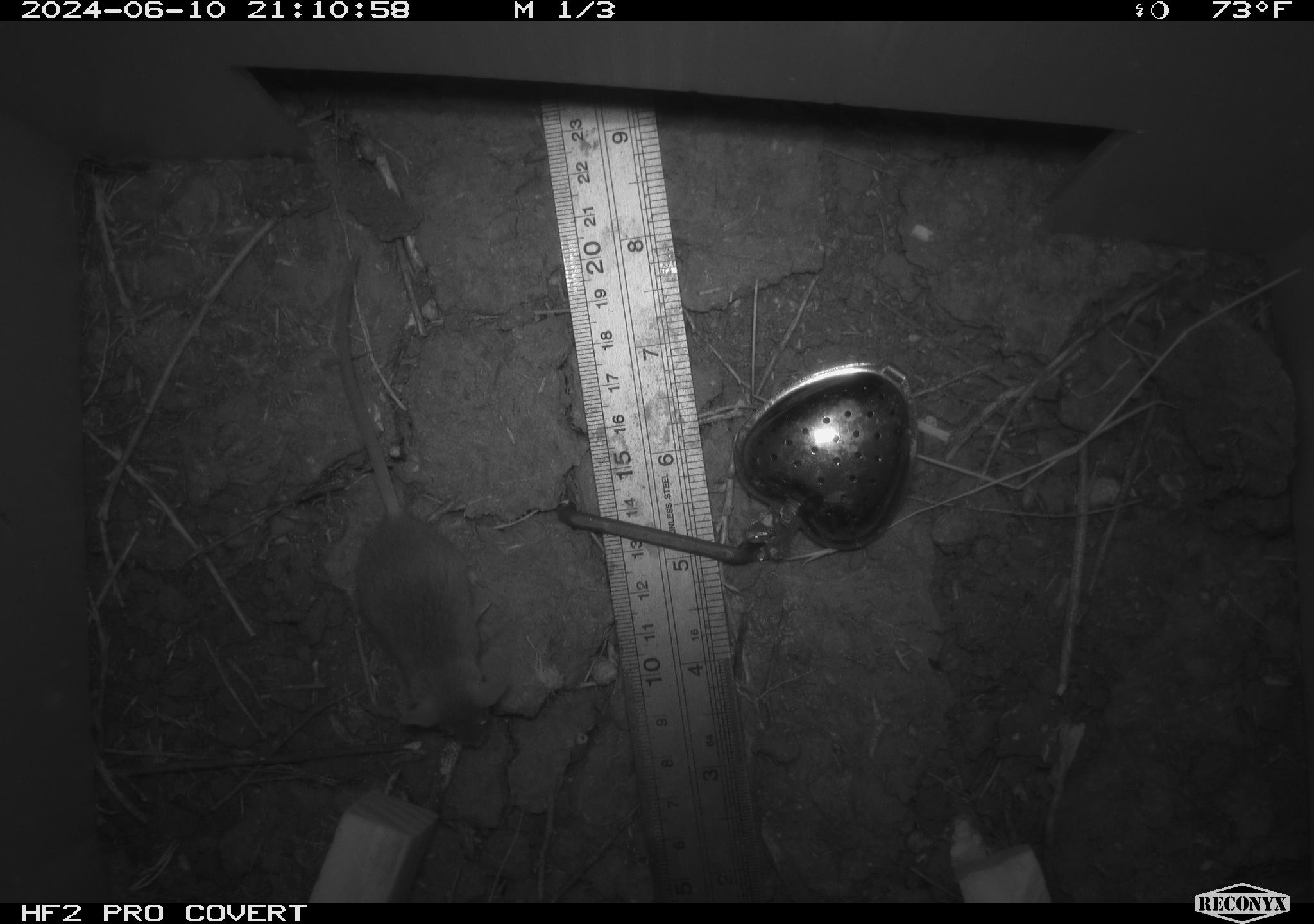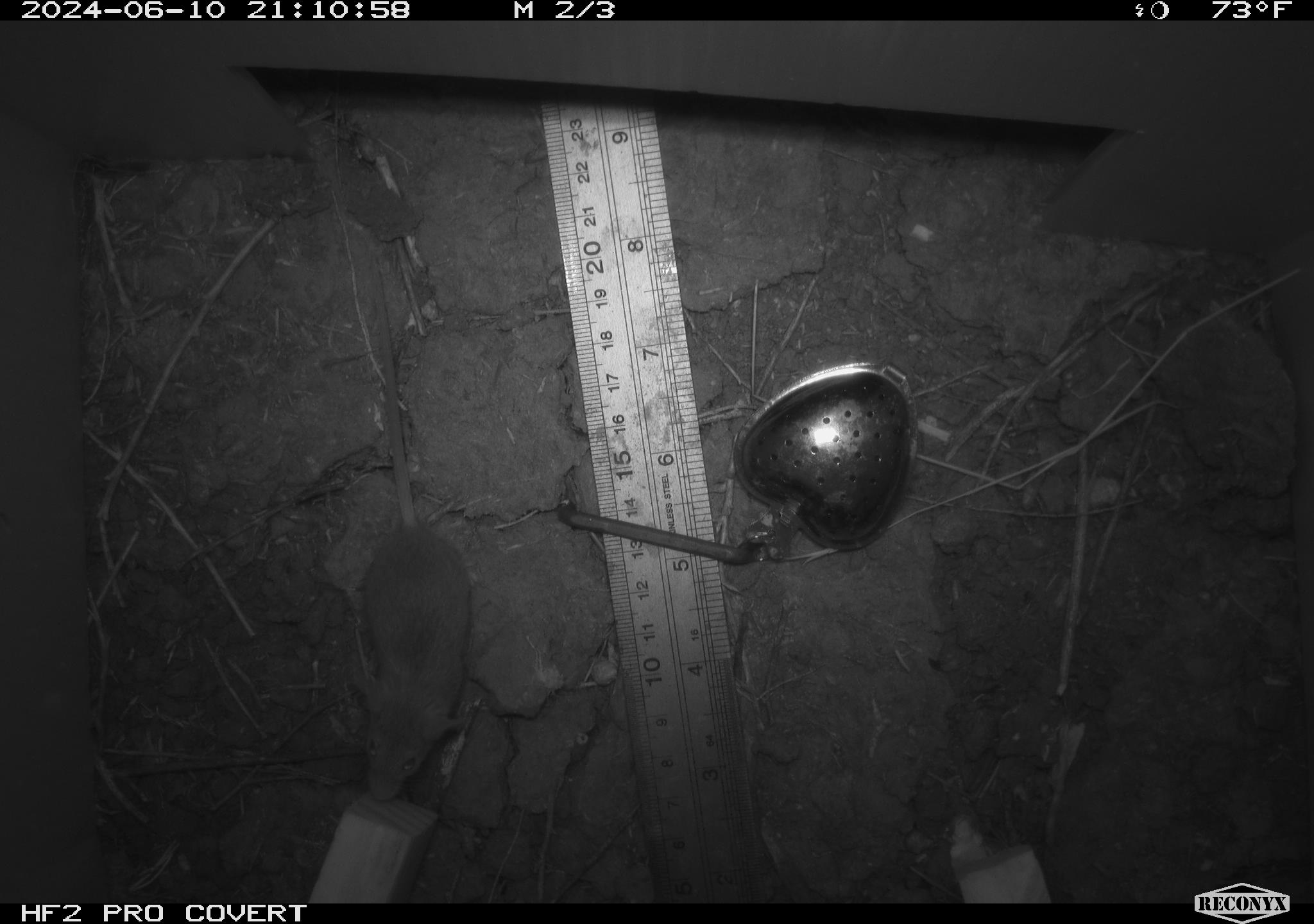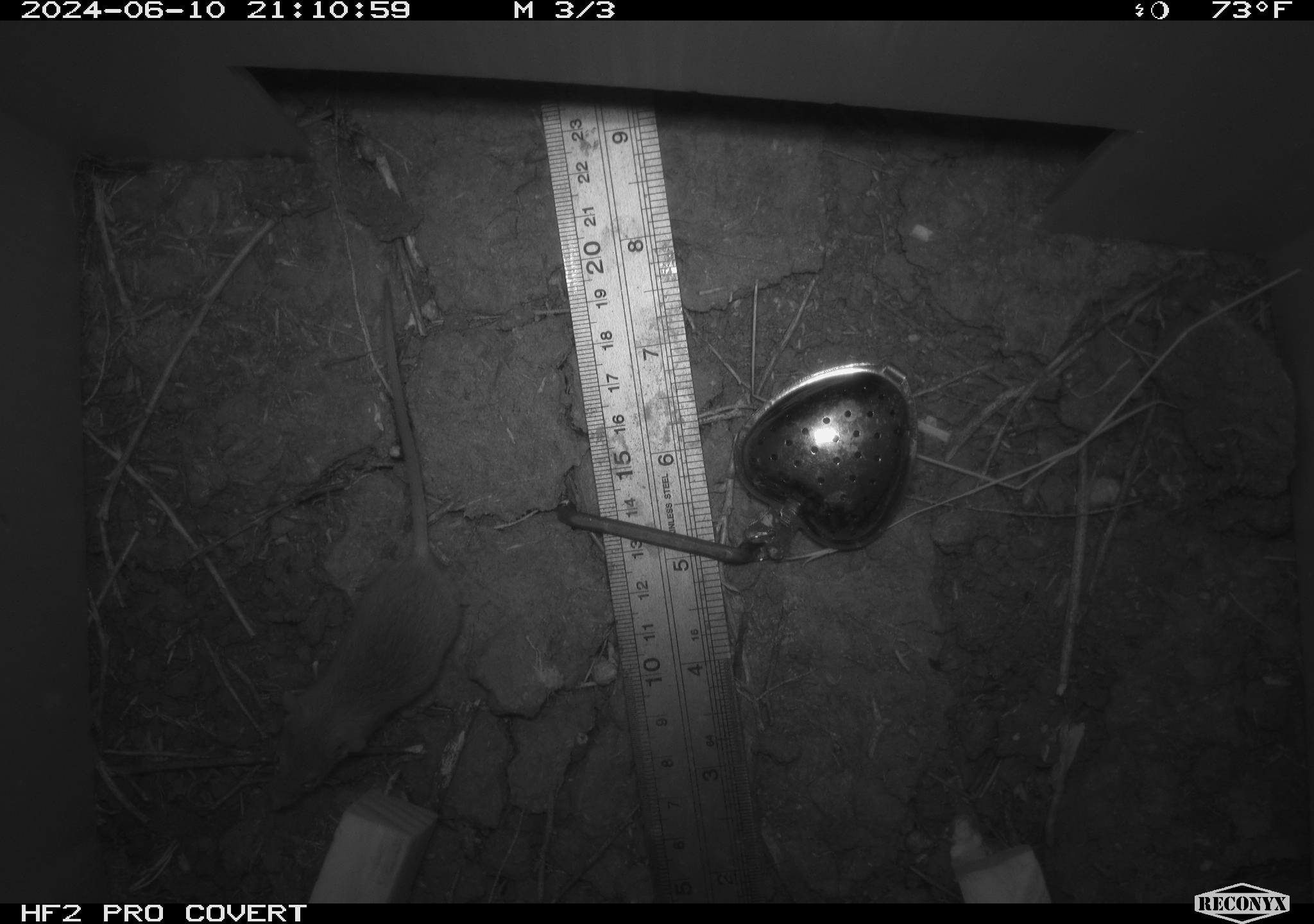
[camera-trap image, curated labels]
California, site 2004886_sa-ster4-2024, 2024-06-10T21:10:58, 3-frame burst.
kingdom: Animalia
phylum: Chordata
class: Mammalia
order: Rodentia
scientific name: Rodentia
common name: mouse species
Mouse species (Rodentia).